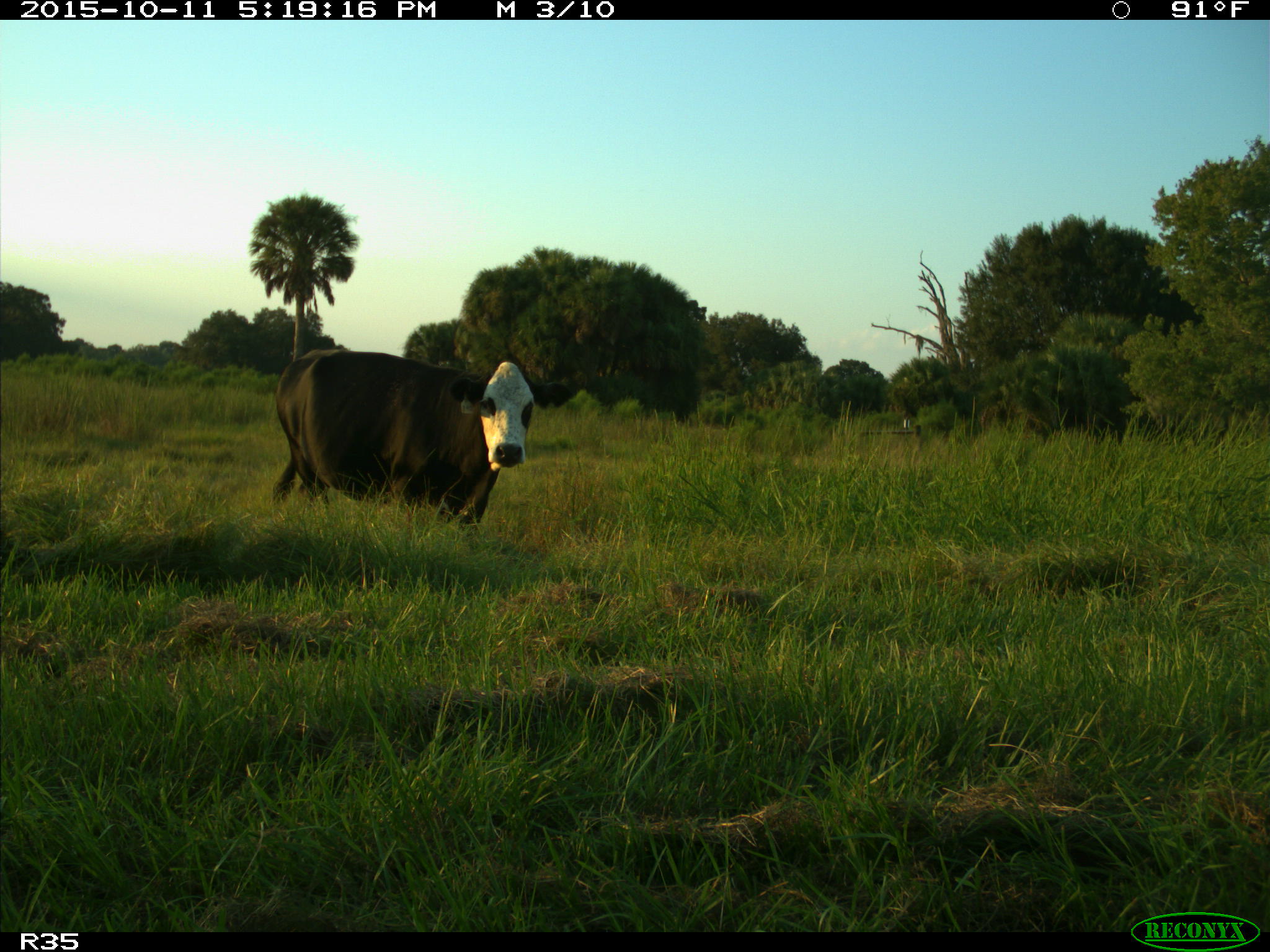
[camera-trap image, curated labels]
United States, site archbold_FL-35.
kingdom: Animalia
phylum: Chordata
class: Mammalia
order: Artiodactyla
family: Bovidae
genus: Bos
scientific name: Bos taurus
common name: domestic cow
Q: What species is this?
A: Bos taurus (domestic cow).